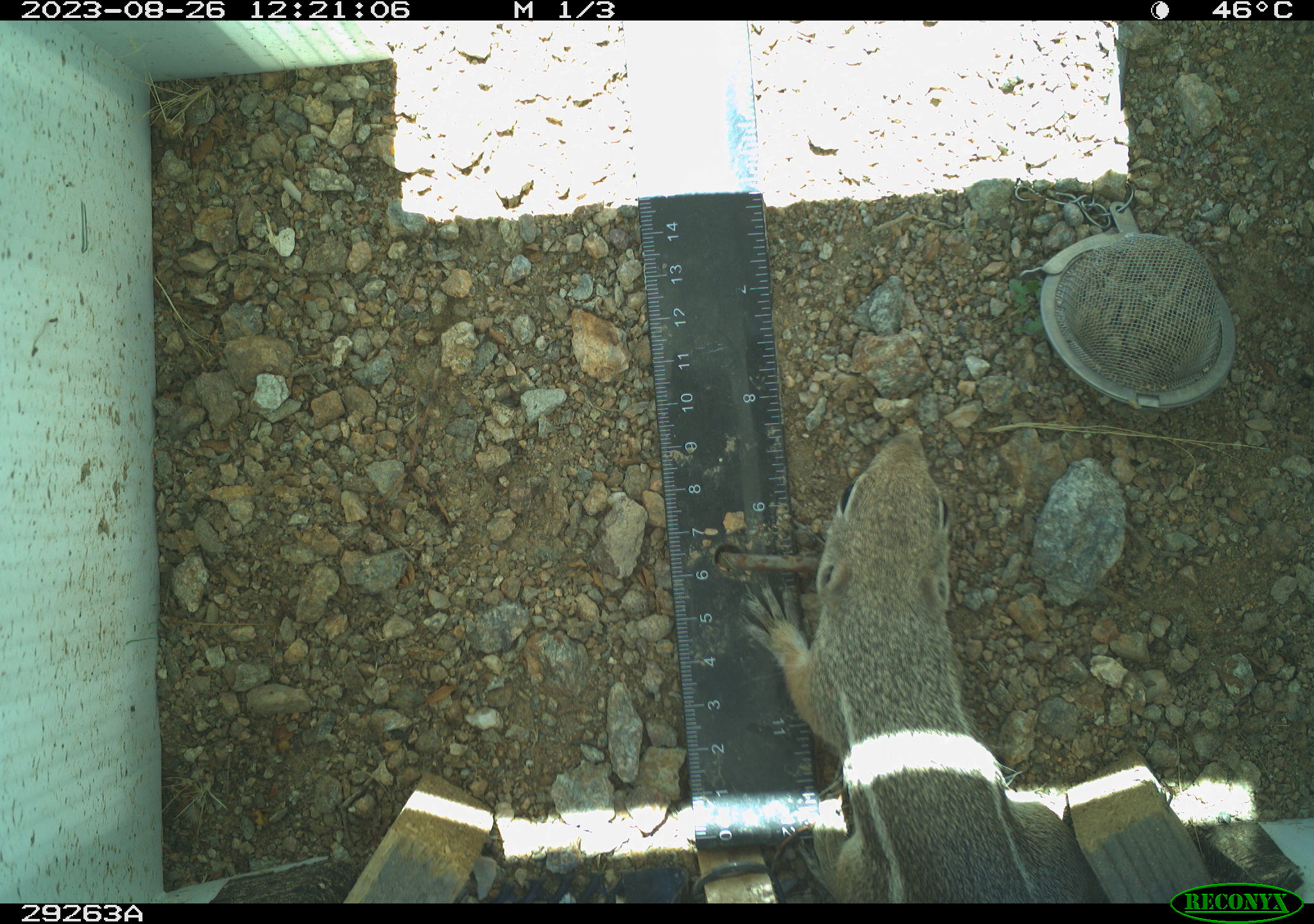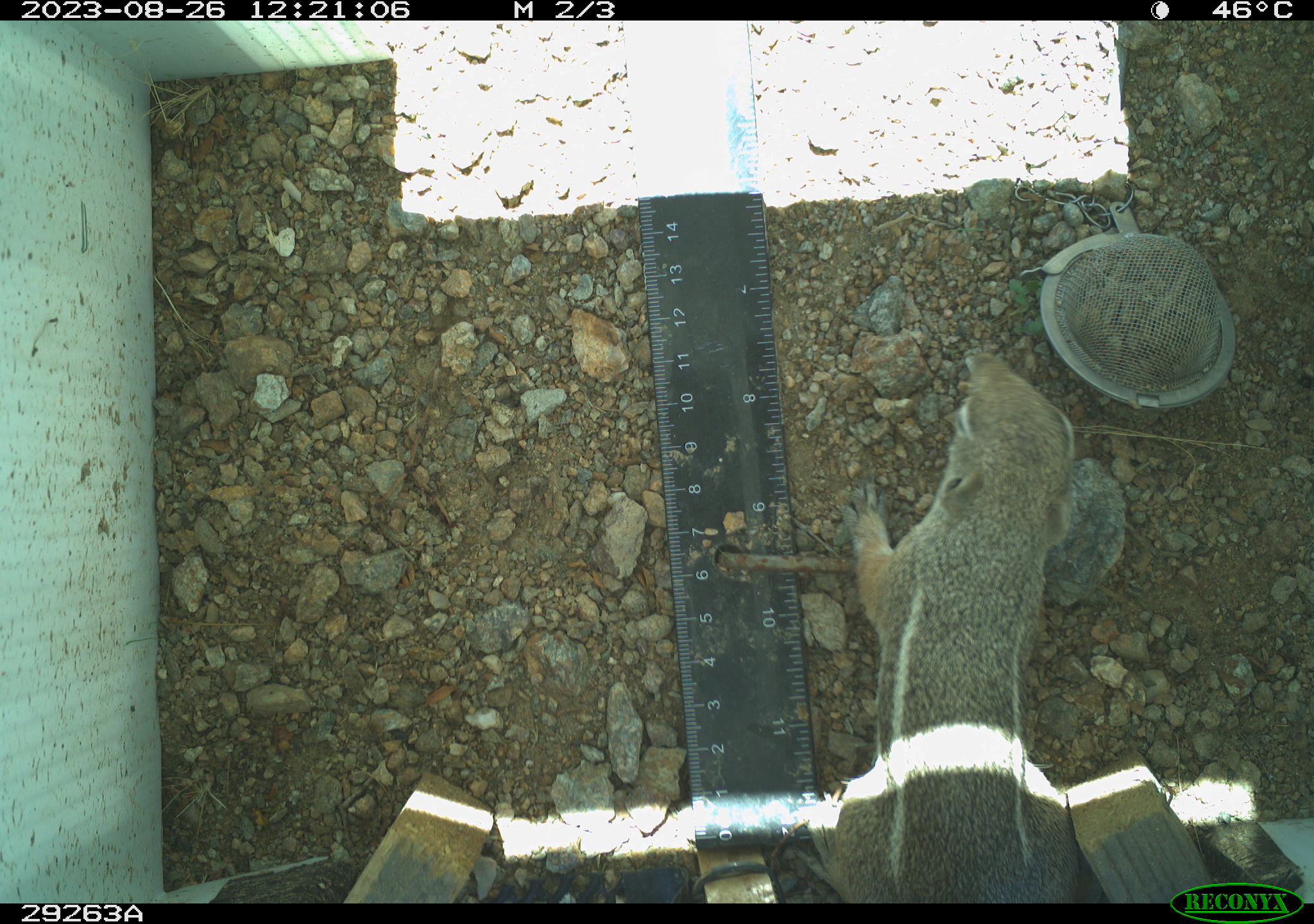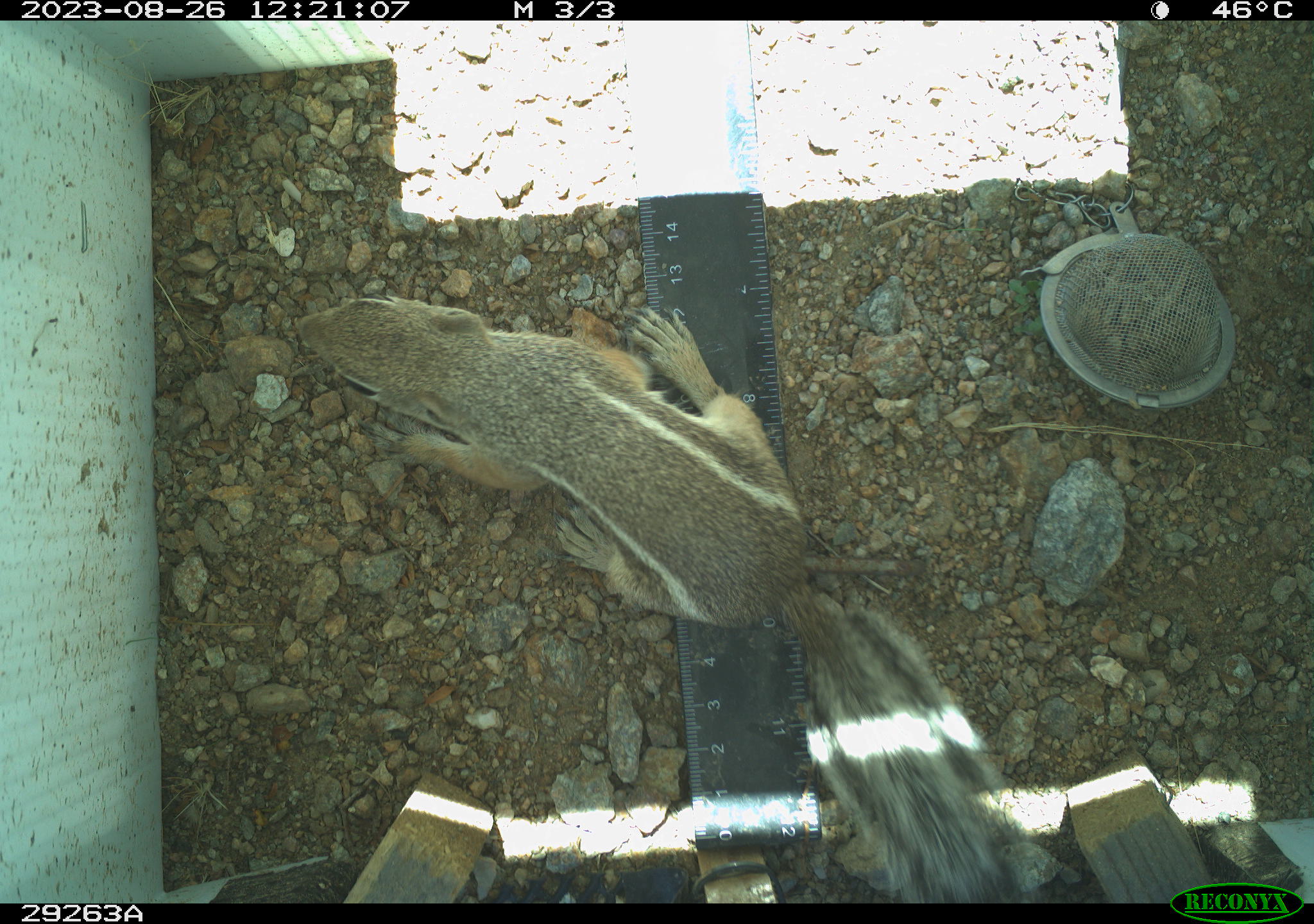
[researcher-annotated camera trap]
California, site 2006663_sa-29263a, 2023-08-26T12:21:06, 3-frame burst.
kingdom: Animalia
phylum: Chordata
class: Mammalia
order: Rodentia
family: Sciuridae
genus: Ammospermophilus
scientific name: Ammospermophilus leucurus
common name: white-tailed antelope squirrel